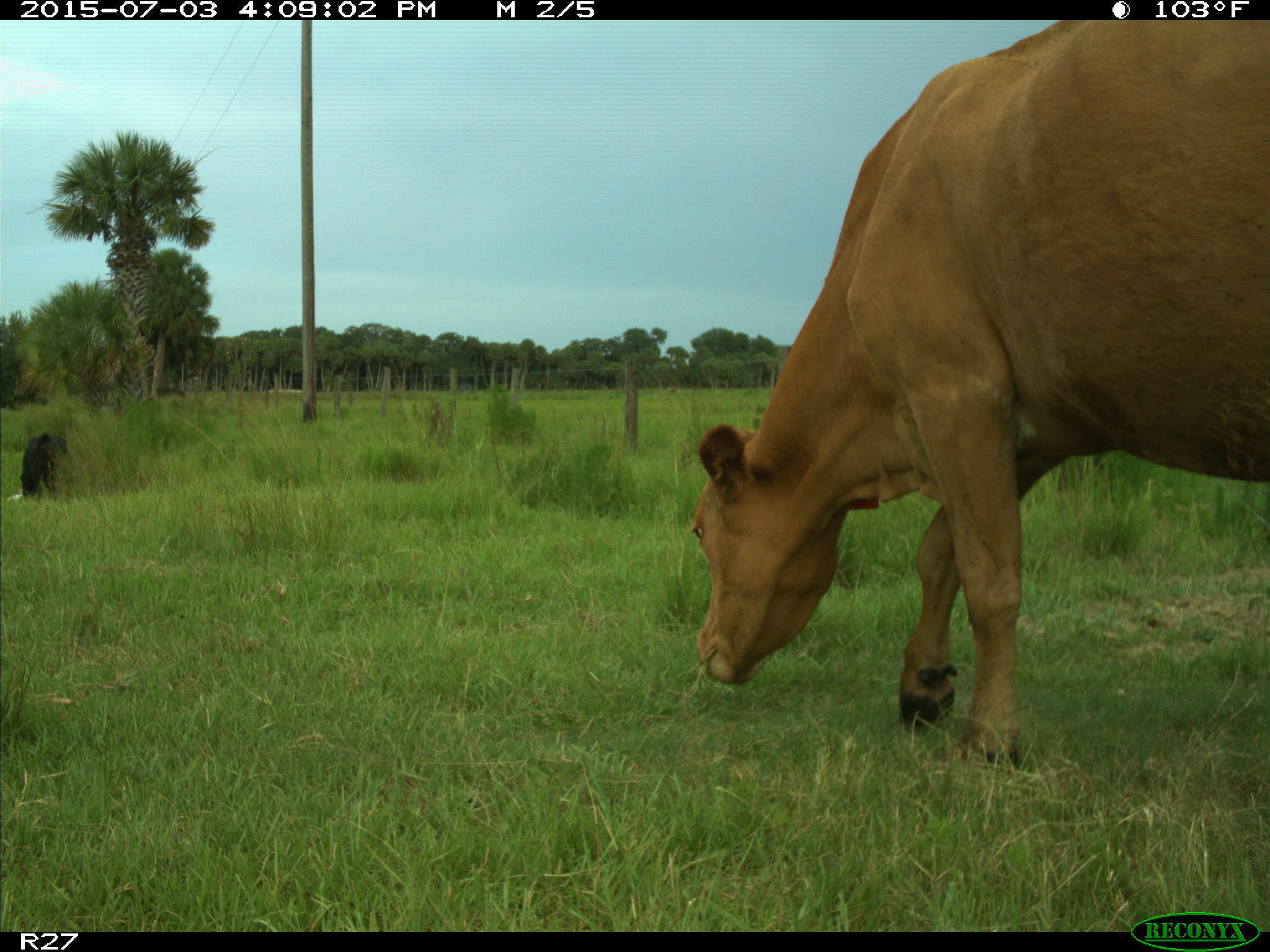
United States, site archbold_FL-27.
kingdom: Animalia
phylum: Chordata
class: Mammalia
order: Artiodactyla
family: Bovidae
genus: Bos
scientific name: Bos taurus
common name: domestic cow